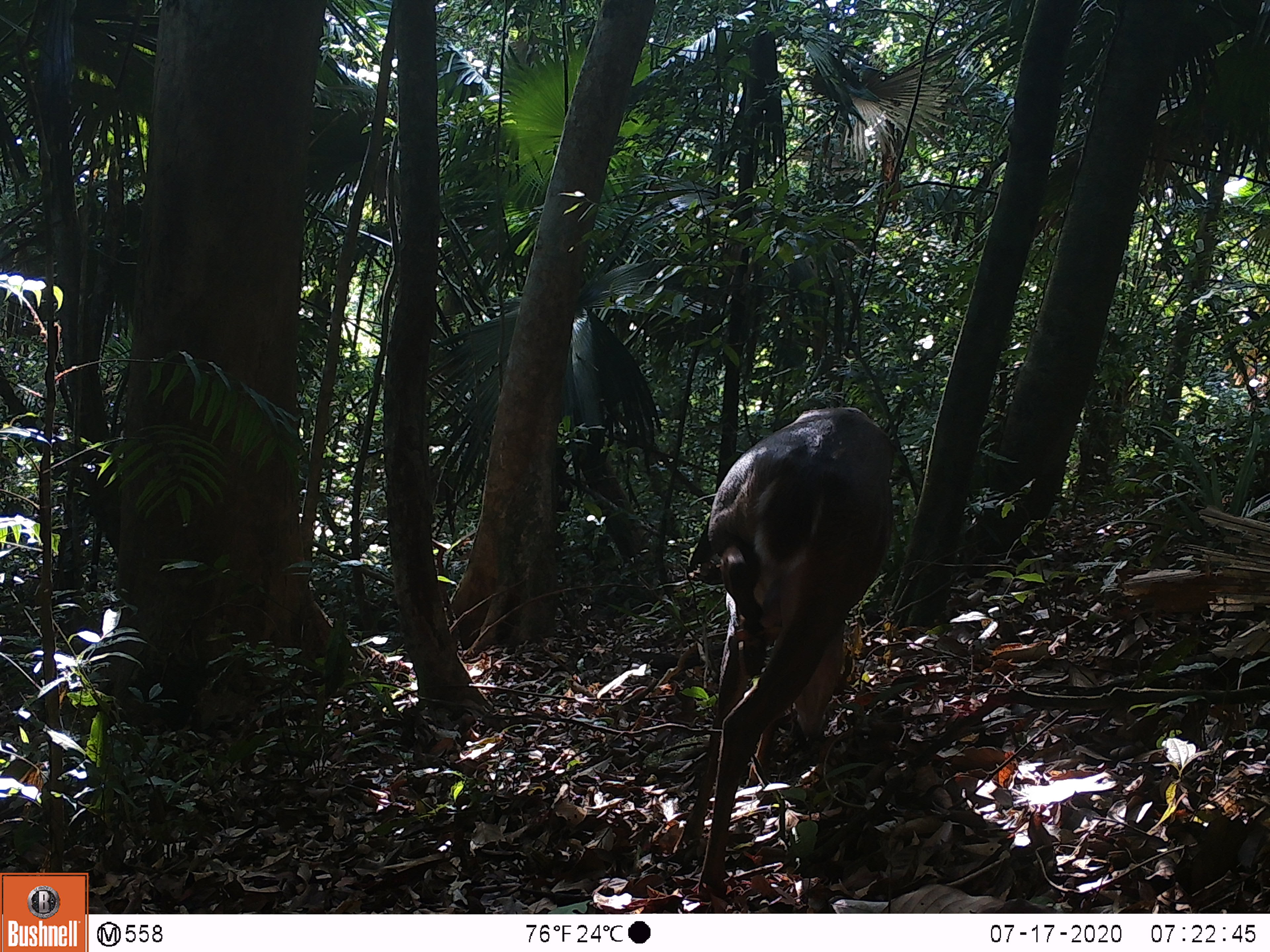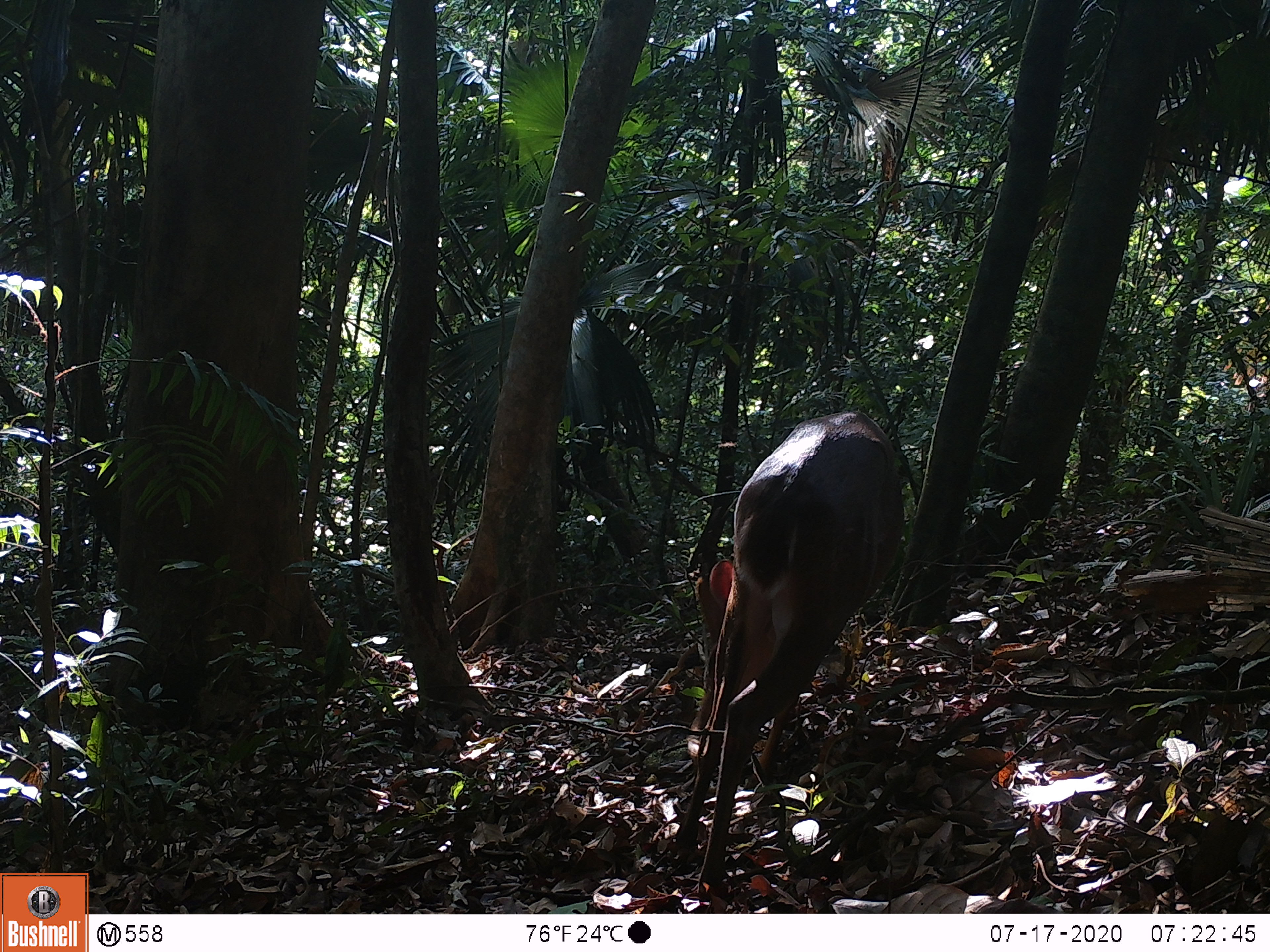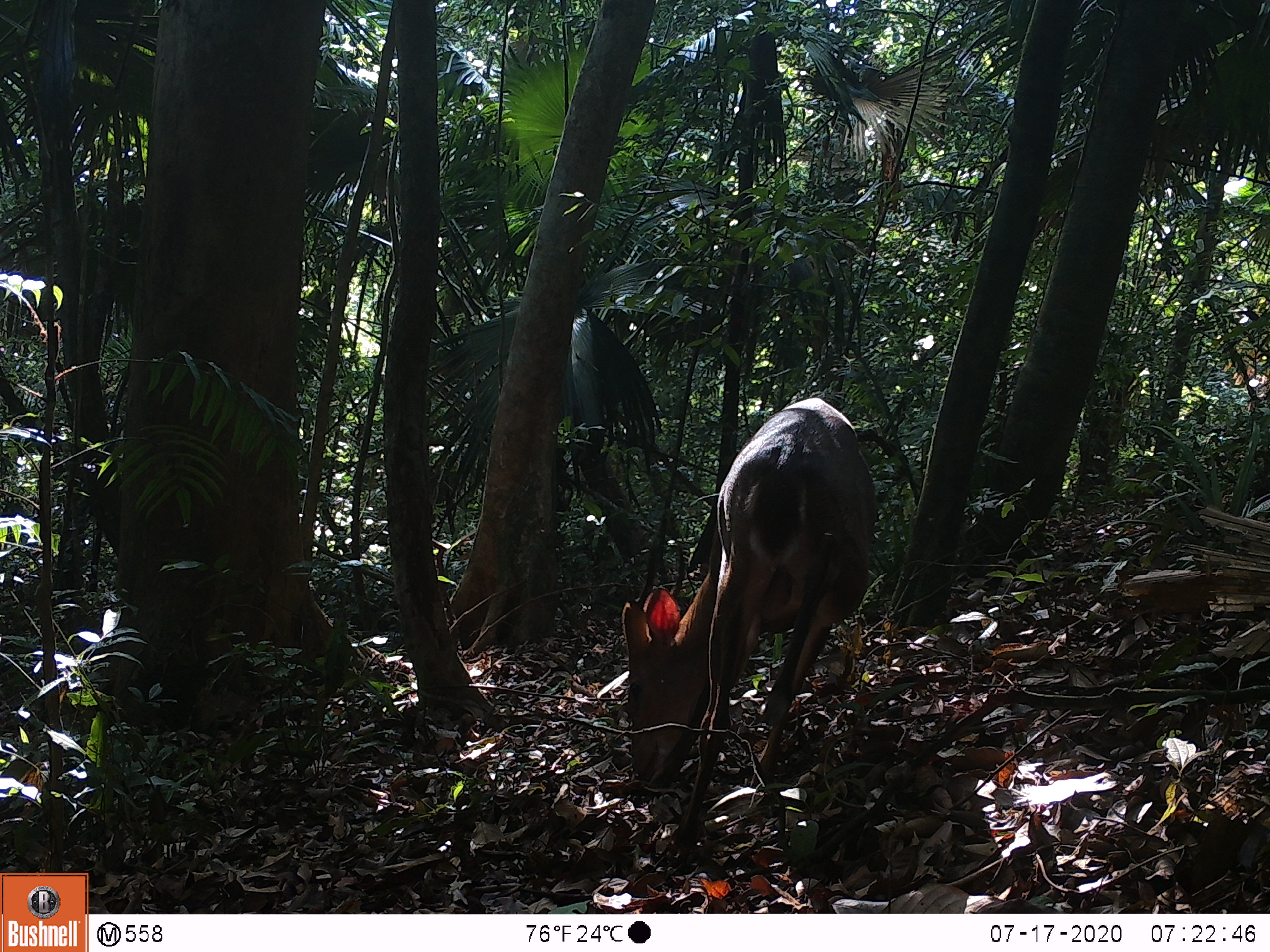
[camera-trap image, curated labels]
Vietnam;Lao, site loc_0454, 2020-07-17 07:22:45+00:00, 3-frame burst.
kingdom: Animalia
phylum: Chordata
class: Mammalia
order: Artiodactyla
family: Cervidae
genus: Muntiacus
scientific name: Muntiacus vuquangensis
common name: large-antlered muntjac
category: large antlered muntjac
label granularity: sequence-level